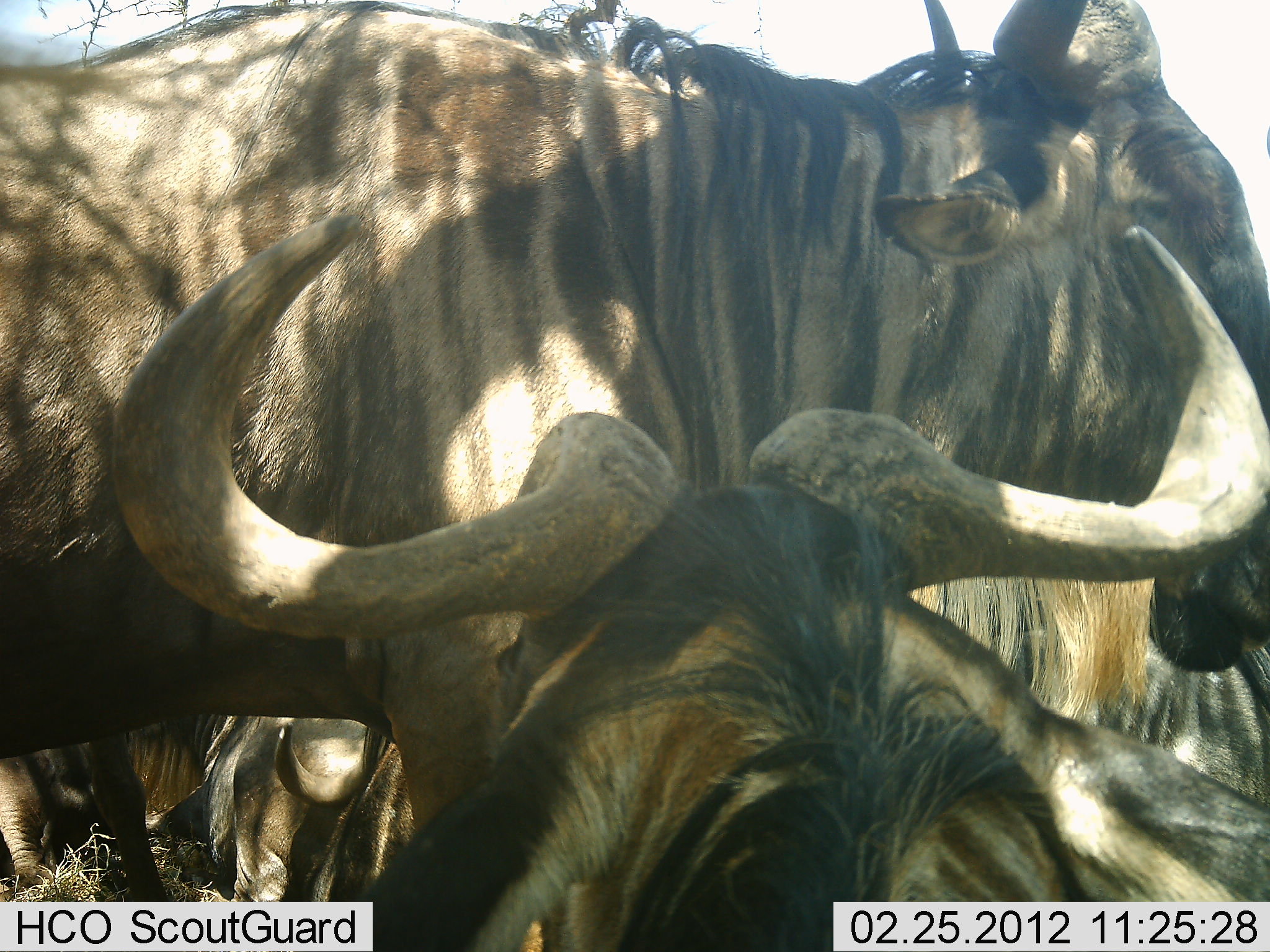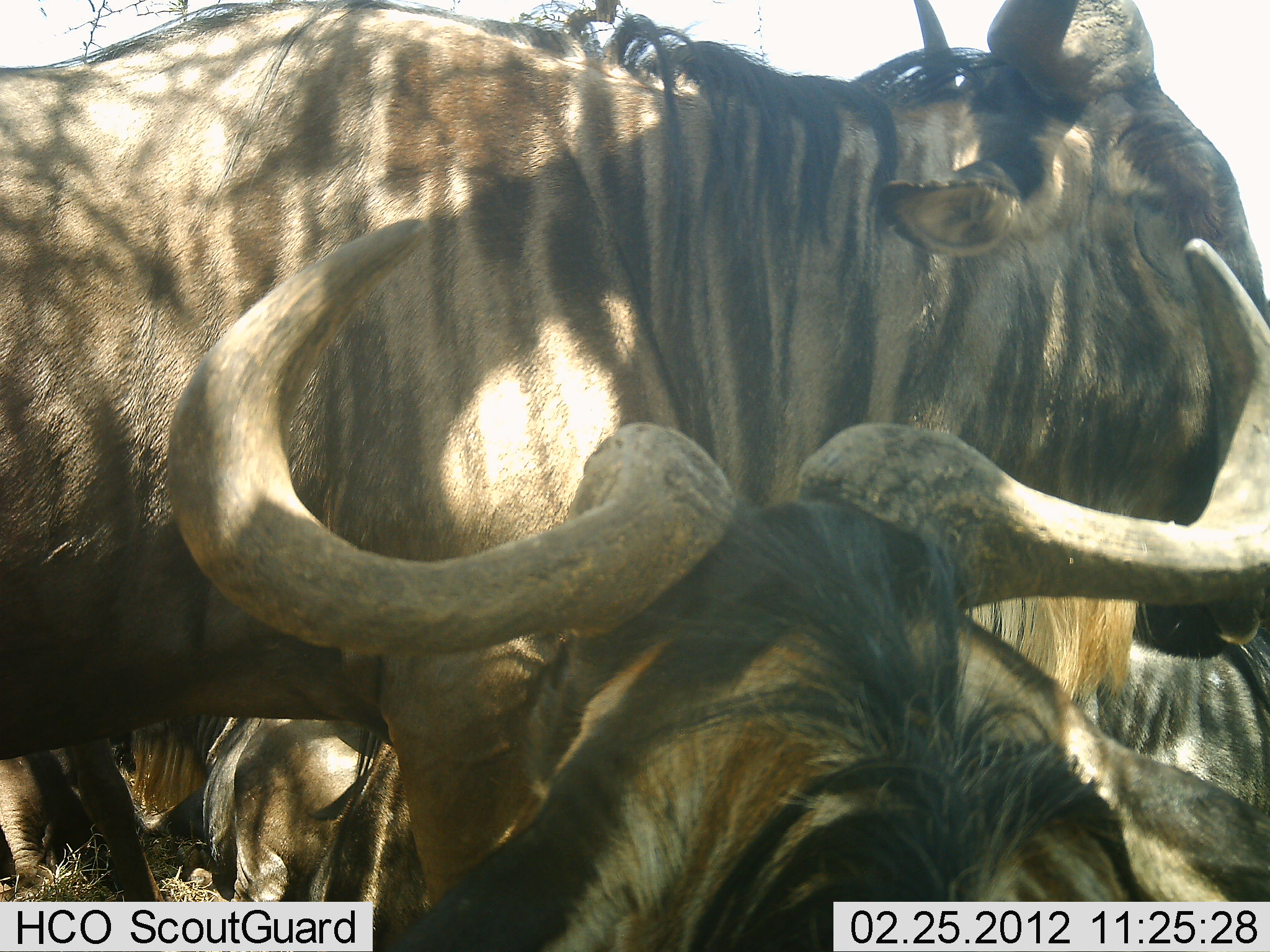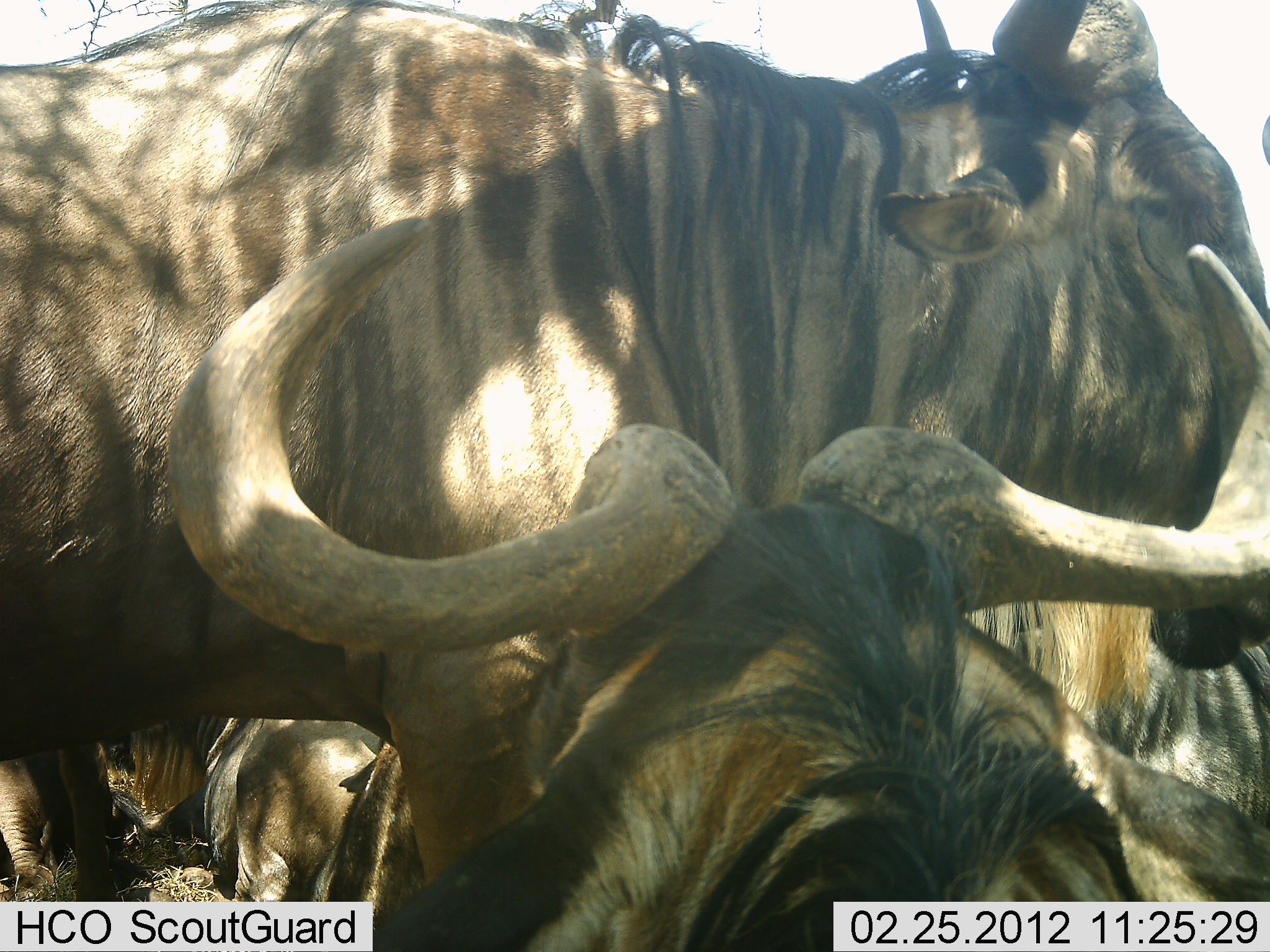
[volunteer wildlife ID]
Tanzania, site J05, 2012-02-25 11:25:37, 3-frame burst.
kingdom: Animalia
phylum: Chordata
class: Mammalia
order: Artiodactyla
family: Bovidae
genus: Connochaetes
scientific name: Connochaetes taurinus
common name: blue wildebeest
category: wildebeest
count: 5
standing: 75%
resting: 81%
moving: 6%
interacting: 19%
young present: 6%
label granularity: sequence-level